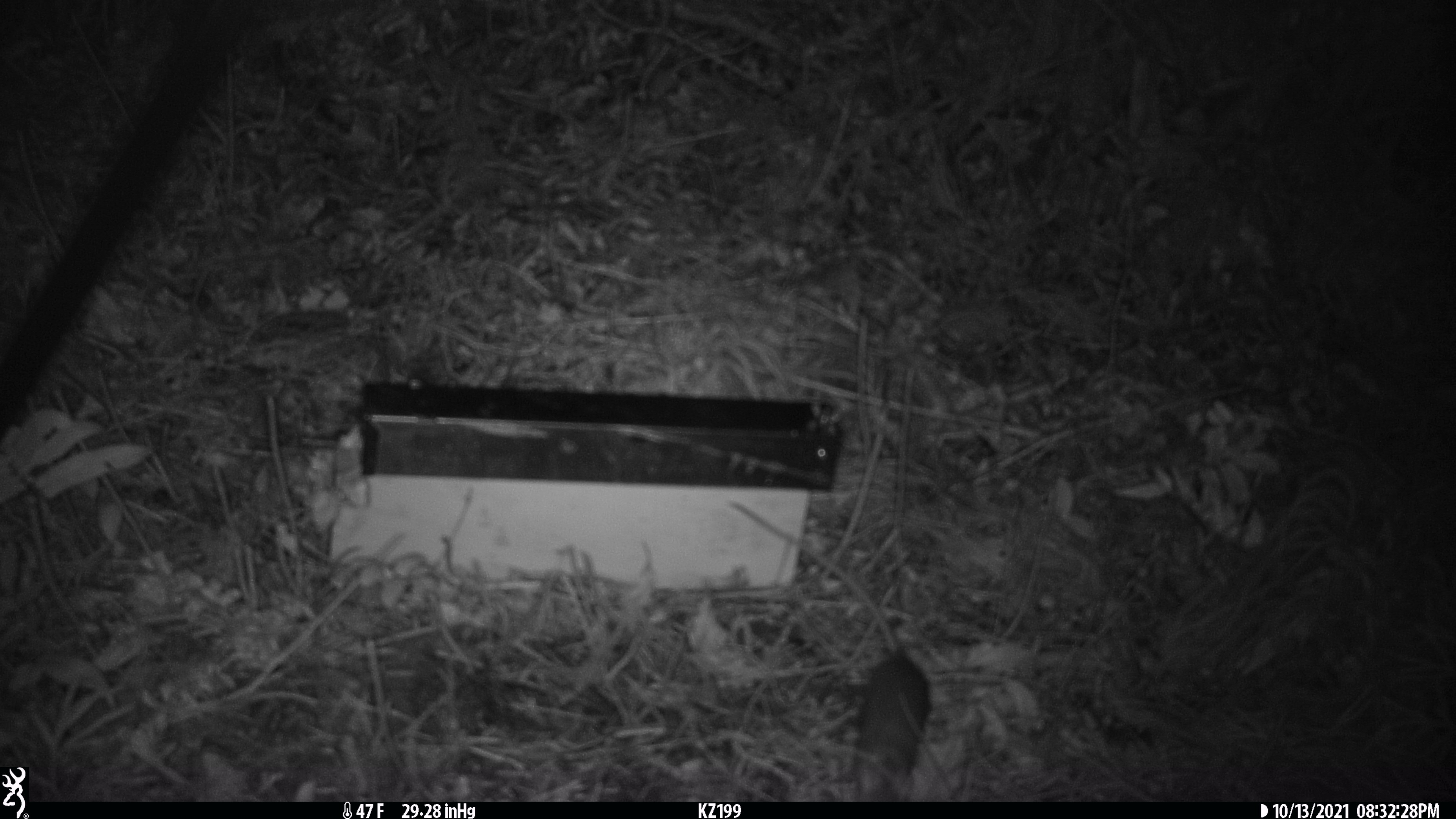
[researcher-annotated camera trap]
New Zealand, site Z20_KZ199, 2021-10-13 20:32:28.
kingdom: Animalia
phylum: Chordata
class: Mammalia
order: Rodentia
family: Muridae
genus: Rattus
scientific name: Rattus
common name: rat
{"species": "rat (Rattus)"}